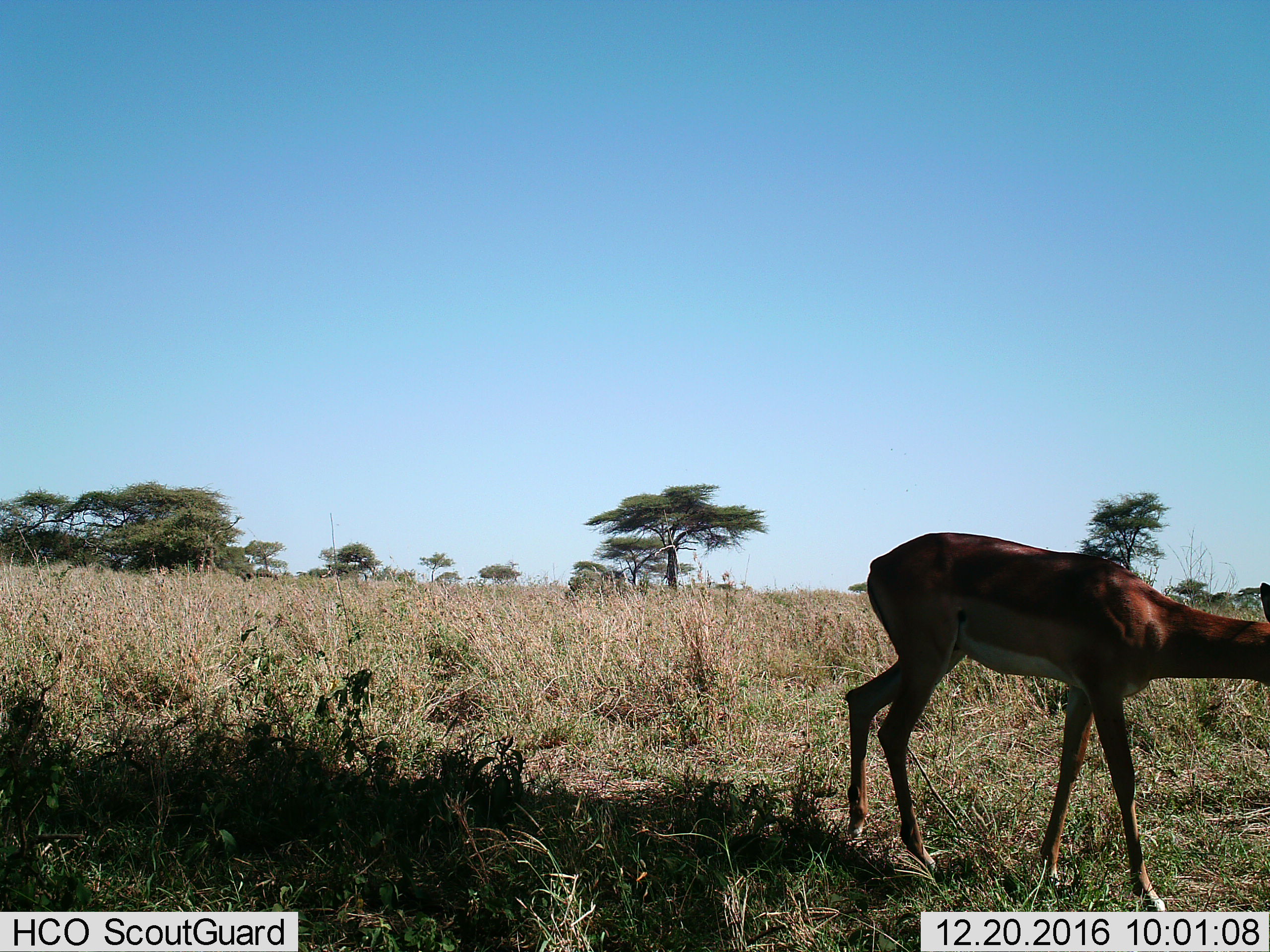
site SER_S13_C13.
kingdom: Animalia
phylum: Chordata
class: Mammalia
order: Artiodactyla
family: Bovidae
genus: Aepyceros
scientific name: Aepyceros melampus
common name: impala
Impala (Aepyceros melampus), count 1. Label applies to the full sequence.